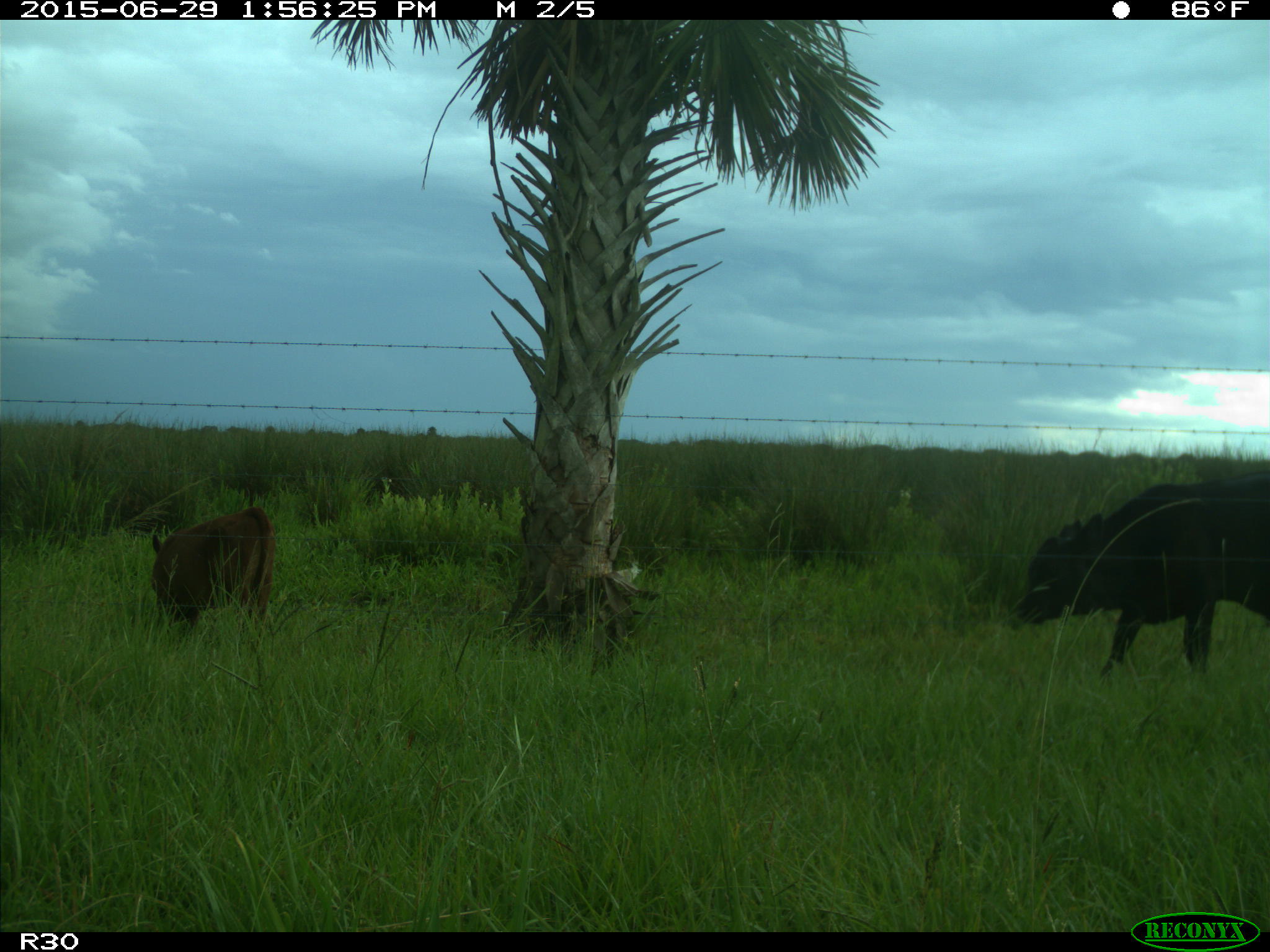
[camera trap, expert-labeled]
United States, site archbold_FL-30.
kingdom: Animalia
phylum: Chordata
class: Mammalia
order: Artiodactyla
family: Bovidae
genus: Bos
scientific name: Bos taurus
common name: domestic cow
Bos taurus (domestic cow).